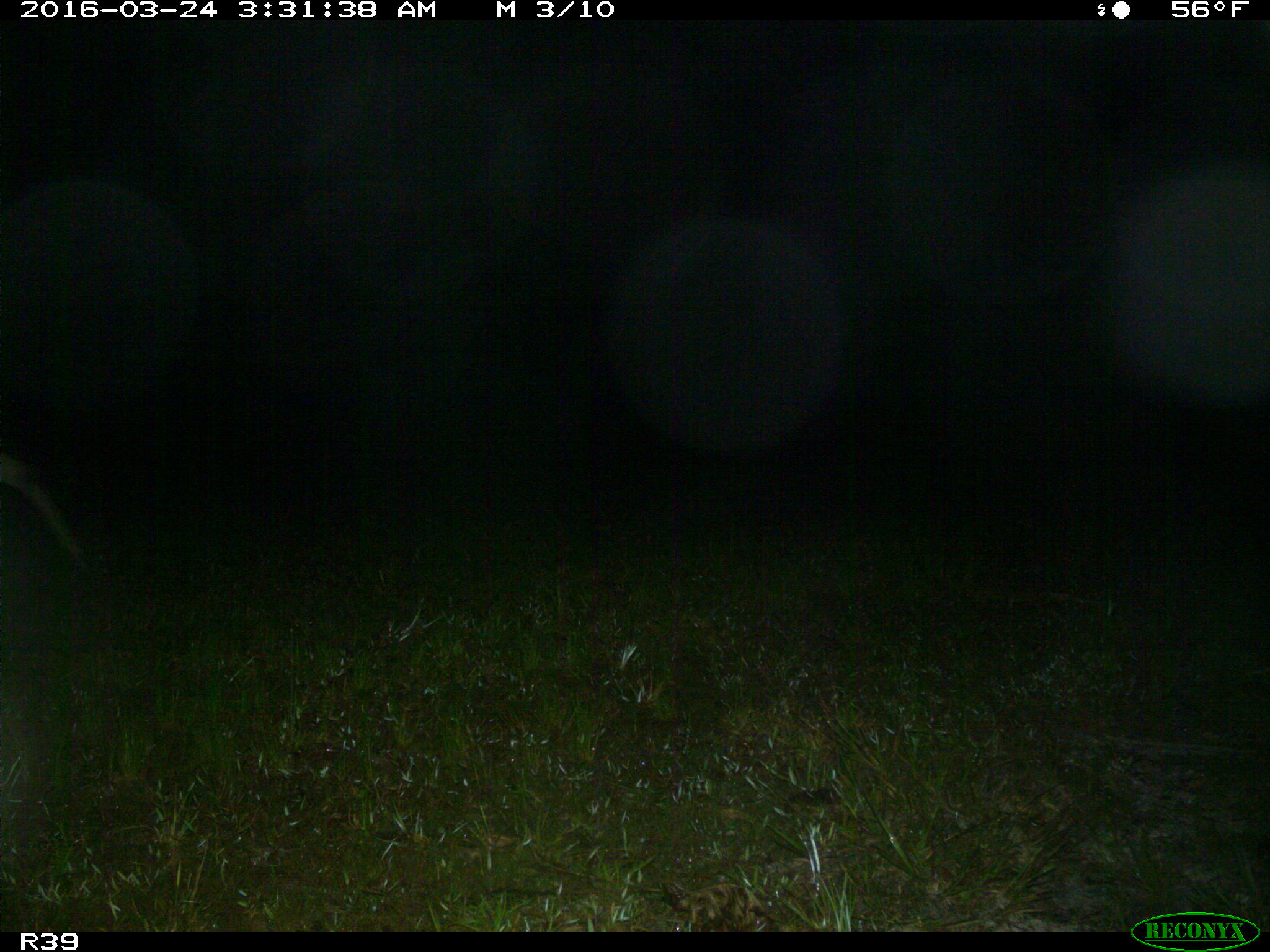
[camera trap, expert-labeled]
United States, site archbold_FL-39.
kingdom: Animalia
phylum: Chordata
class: Mammalia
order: Artiodactyla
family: Cervidae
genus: Odocoileus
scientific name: Odocoileus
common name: deer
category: unidentified deer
Unidentified deer (deer) (Odocoileus).